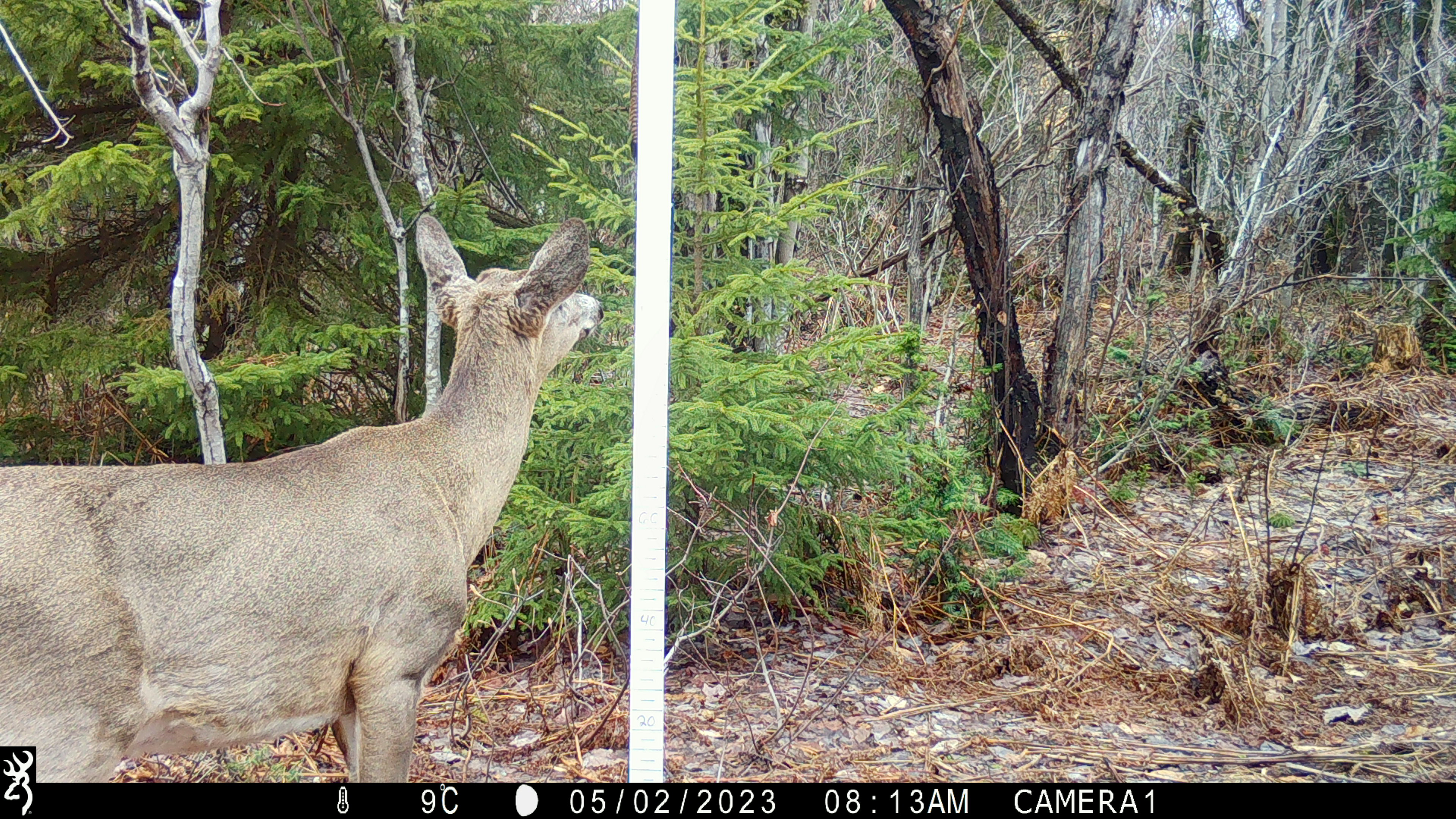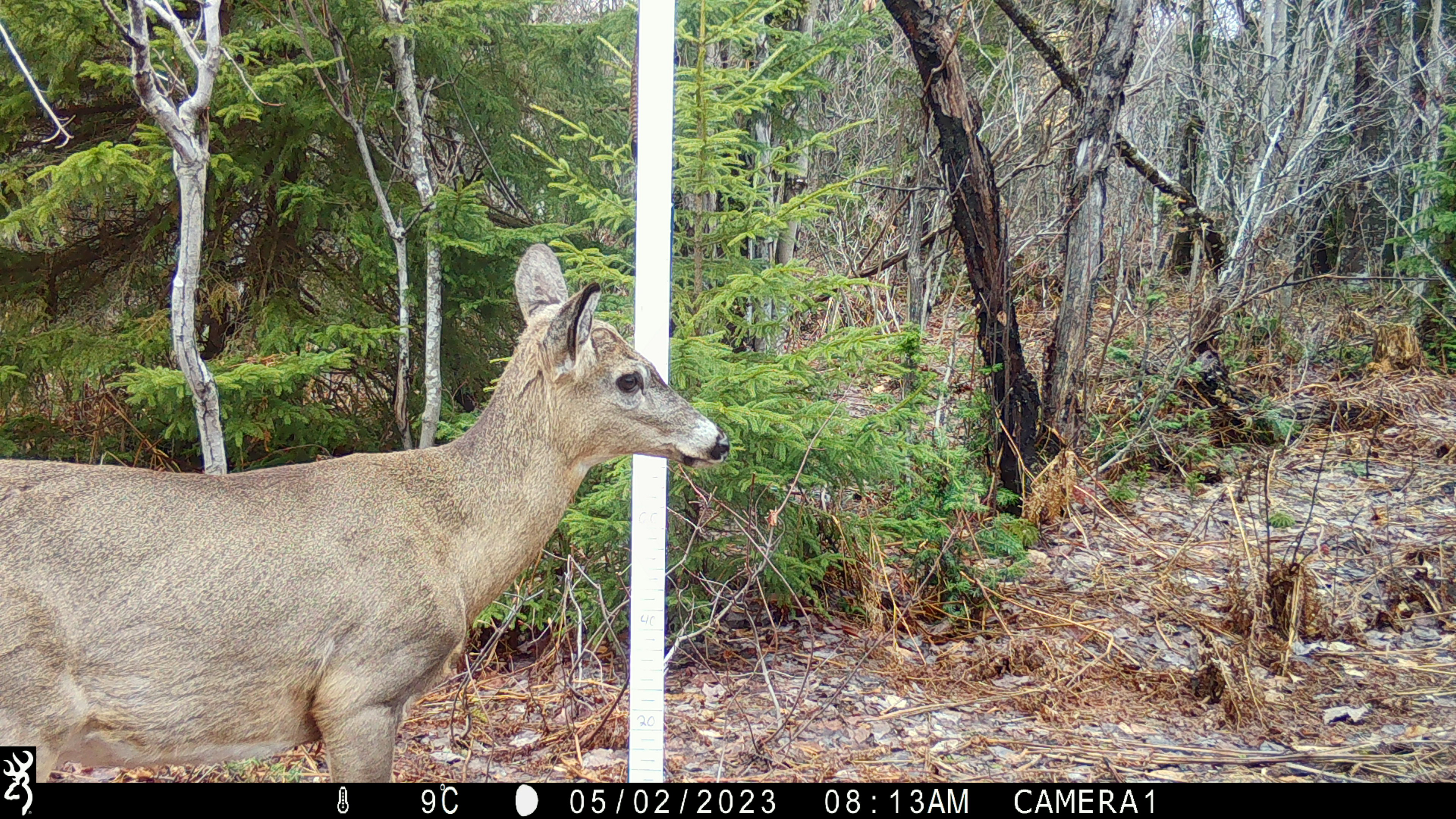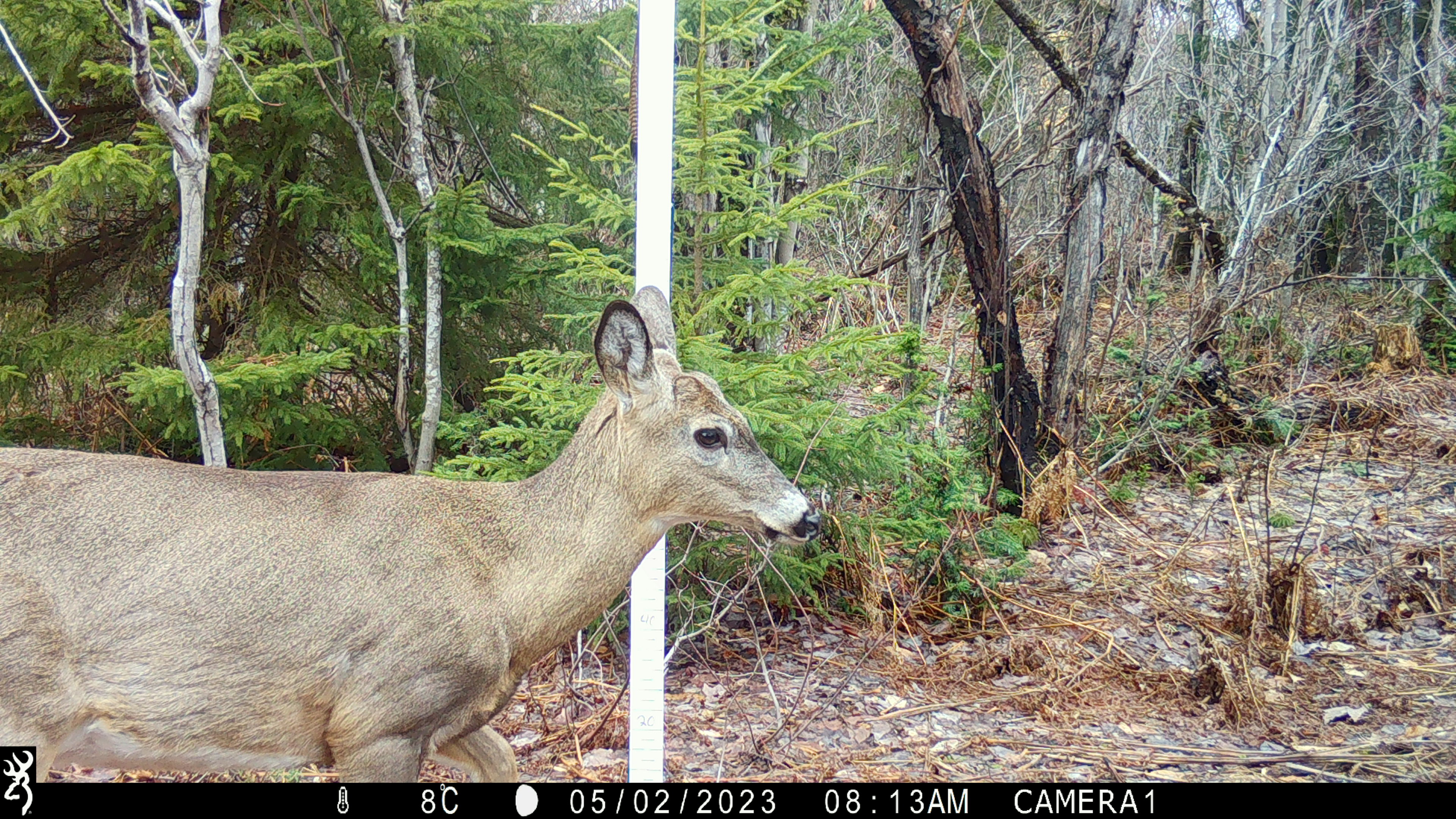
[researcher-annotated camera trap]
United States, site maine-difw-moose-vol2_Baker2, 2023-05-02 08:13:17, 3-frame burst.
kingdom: Animalia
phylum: Chordata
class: Mammalia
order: Artiodactyla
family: Cervidae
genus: Odocoileus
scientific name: Odocoileus virginianus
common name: white-tailed deer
White-tailed deer (Odocoileus virginianus).